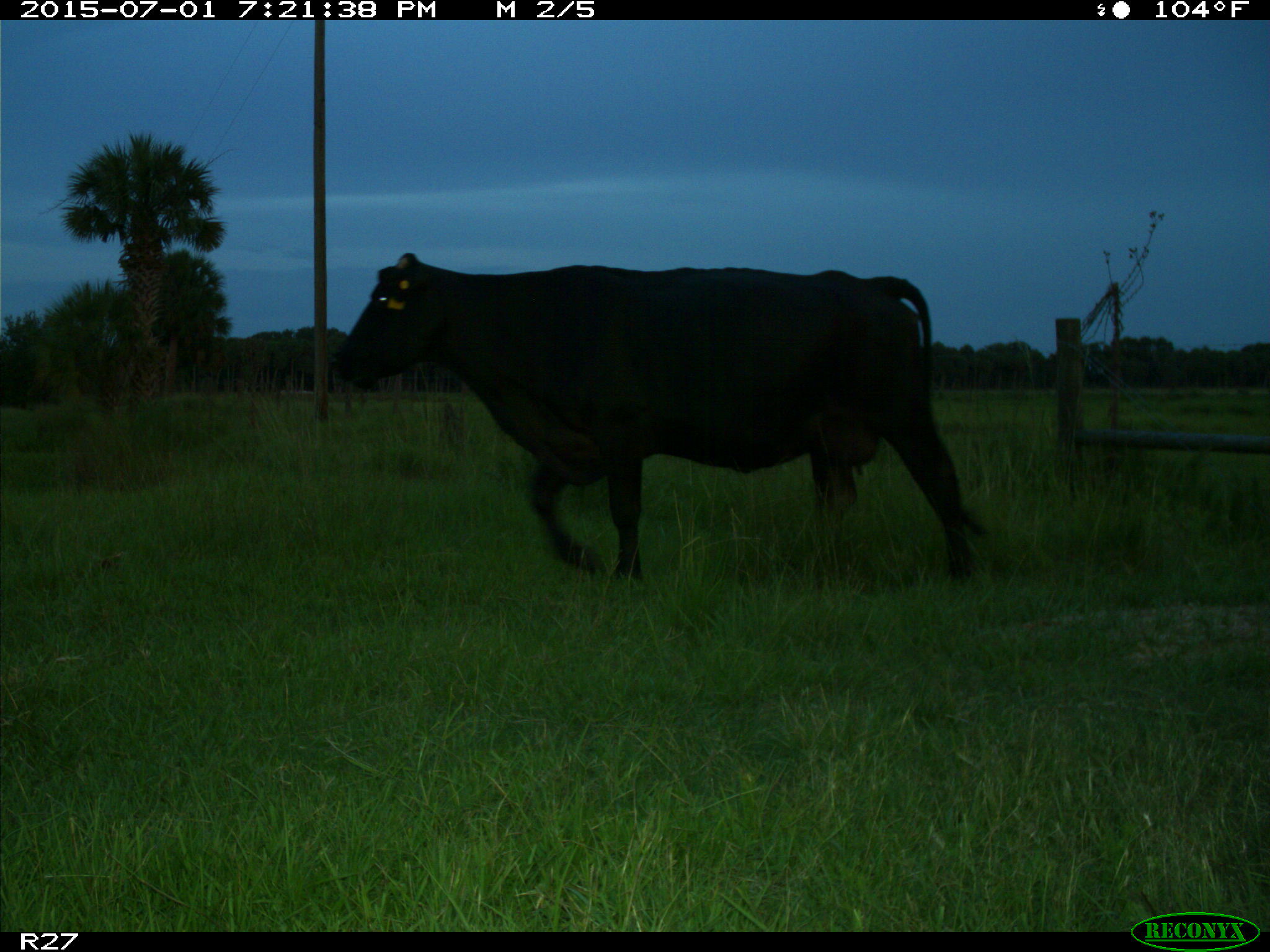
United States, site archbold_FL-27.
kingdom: Animalia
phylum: Chordata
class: Mammalia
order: Artiodactyla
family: Bovidae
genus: Bos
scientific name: Bos taurus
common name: domestic cow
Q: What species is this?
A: Bos taurus (domestic cow).